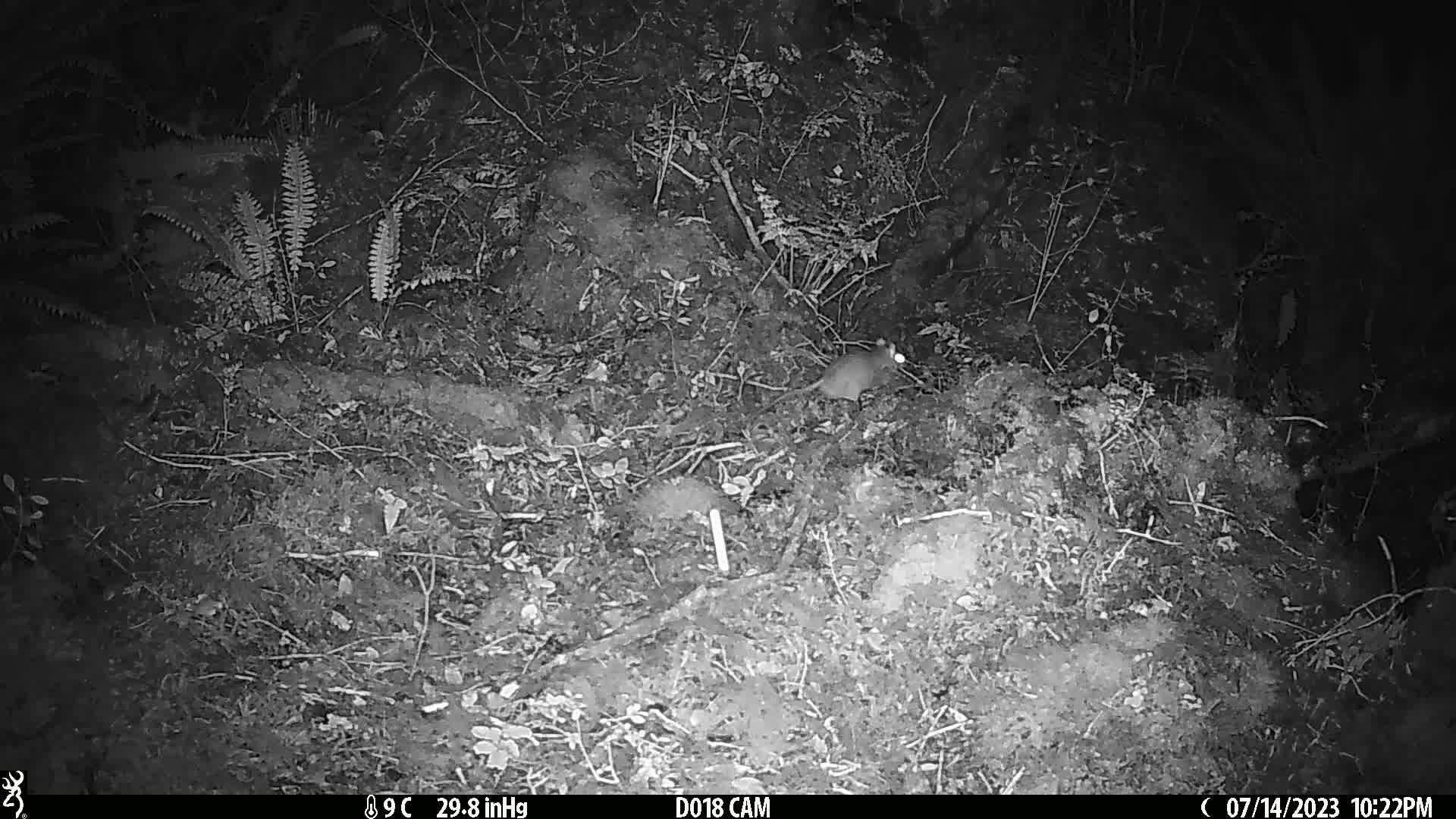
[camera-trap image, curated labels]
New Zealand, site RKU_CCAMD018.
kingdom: Animalia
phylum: Chordata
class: Mammalia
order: Rodentia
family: Muridae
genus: Rattus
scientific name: Rattus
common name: rat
Rat (Rattus).